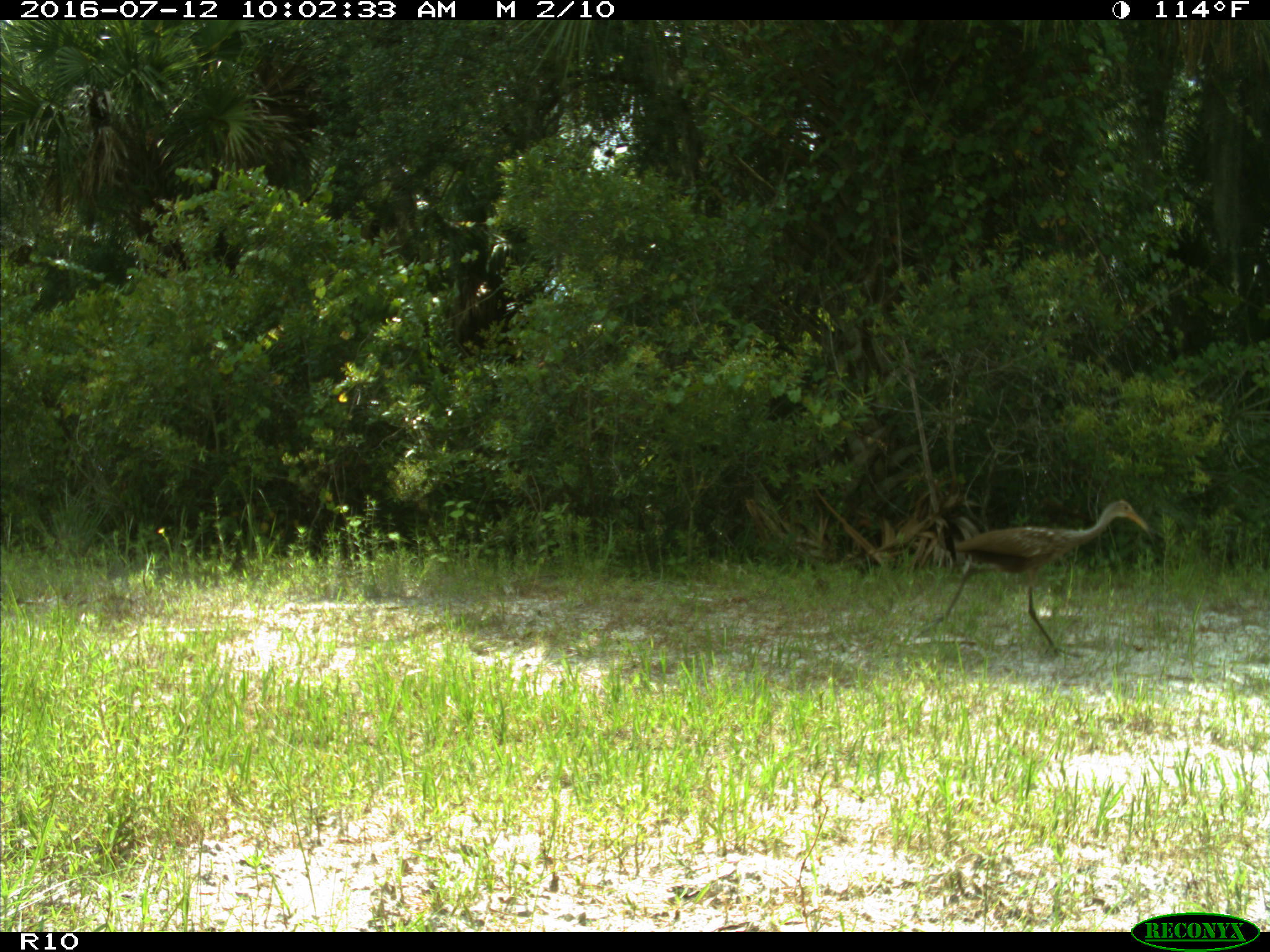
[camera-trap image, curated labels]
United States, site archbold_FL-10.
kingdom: Animalia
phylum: Chordata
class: Aves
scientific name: Aves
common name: birds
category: unidentified bird